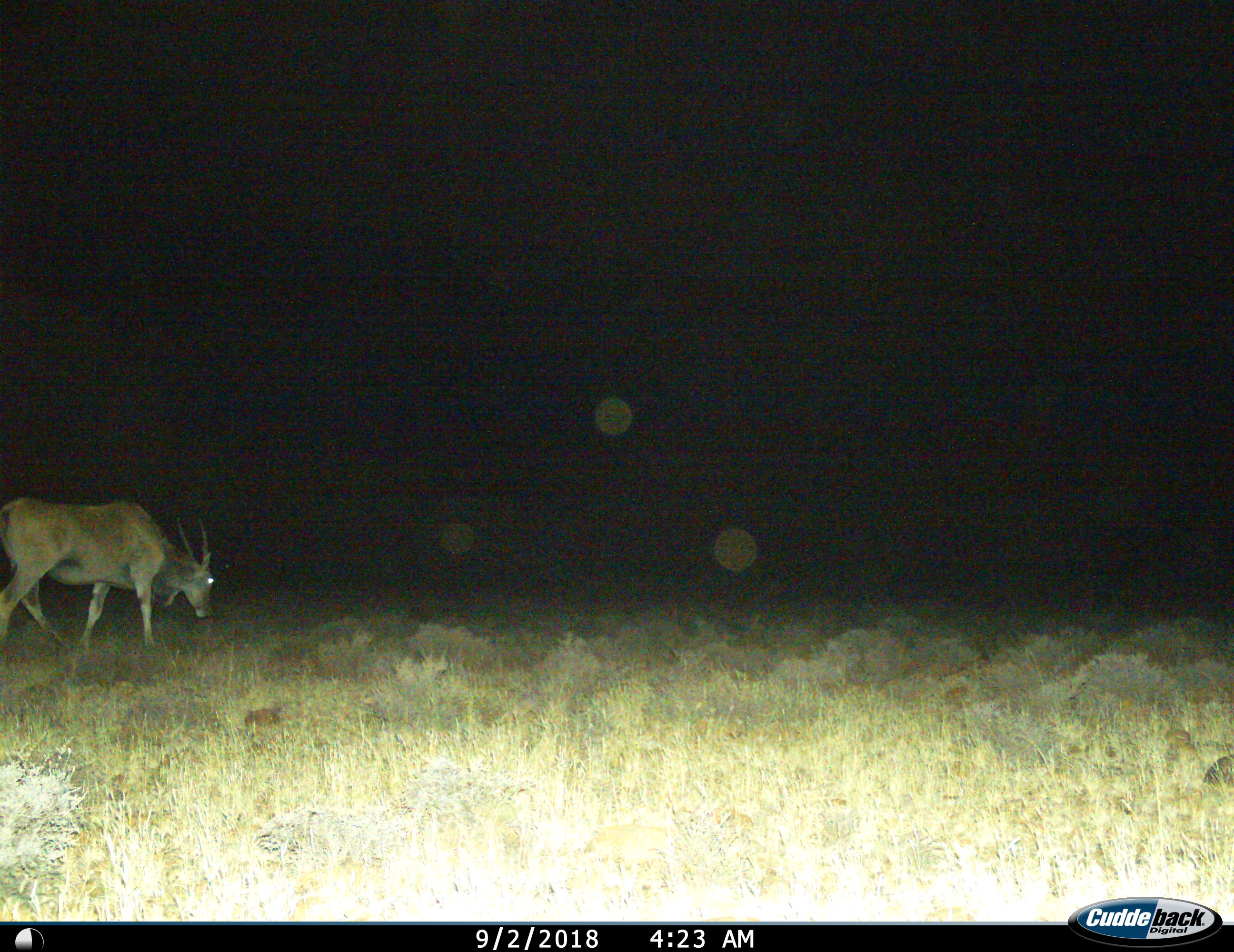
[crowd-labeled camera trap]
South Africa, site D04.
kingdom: Animalia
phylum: Chordata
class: Mammalia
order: Artiodactyla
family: Bovidae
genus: Tragelaphus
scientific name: Tragelaphus oryx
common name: eland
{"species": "eland (Tragelaphus oryx)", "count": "1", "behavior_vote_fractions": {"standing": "12%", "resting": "0%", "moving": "50%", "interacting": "0%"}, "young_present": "0%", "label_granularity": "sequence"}